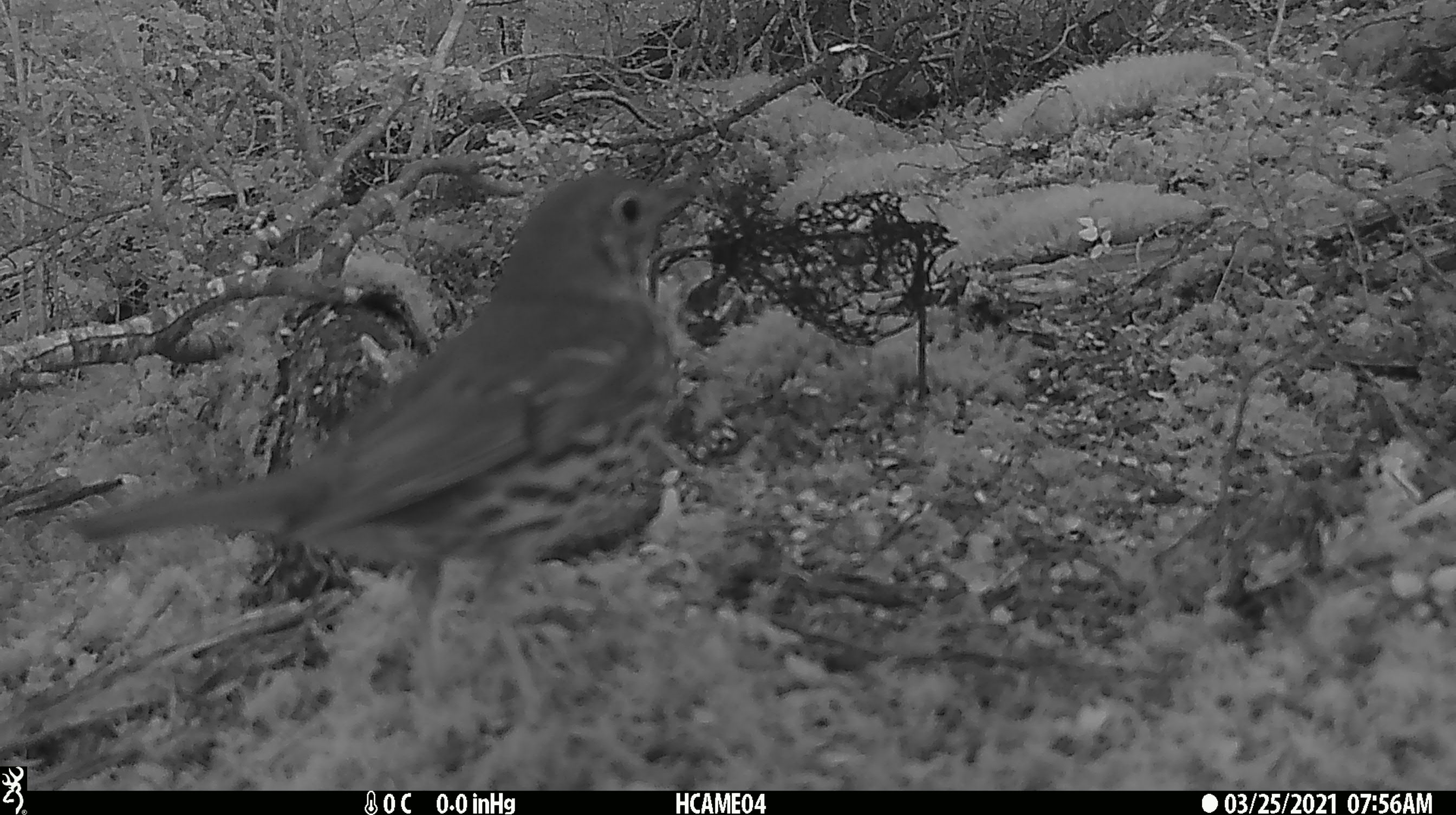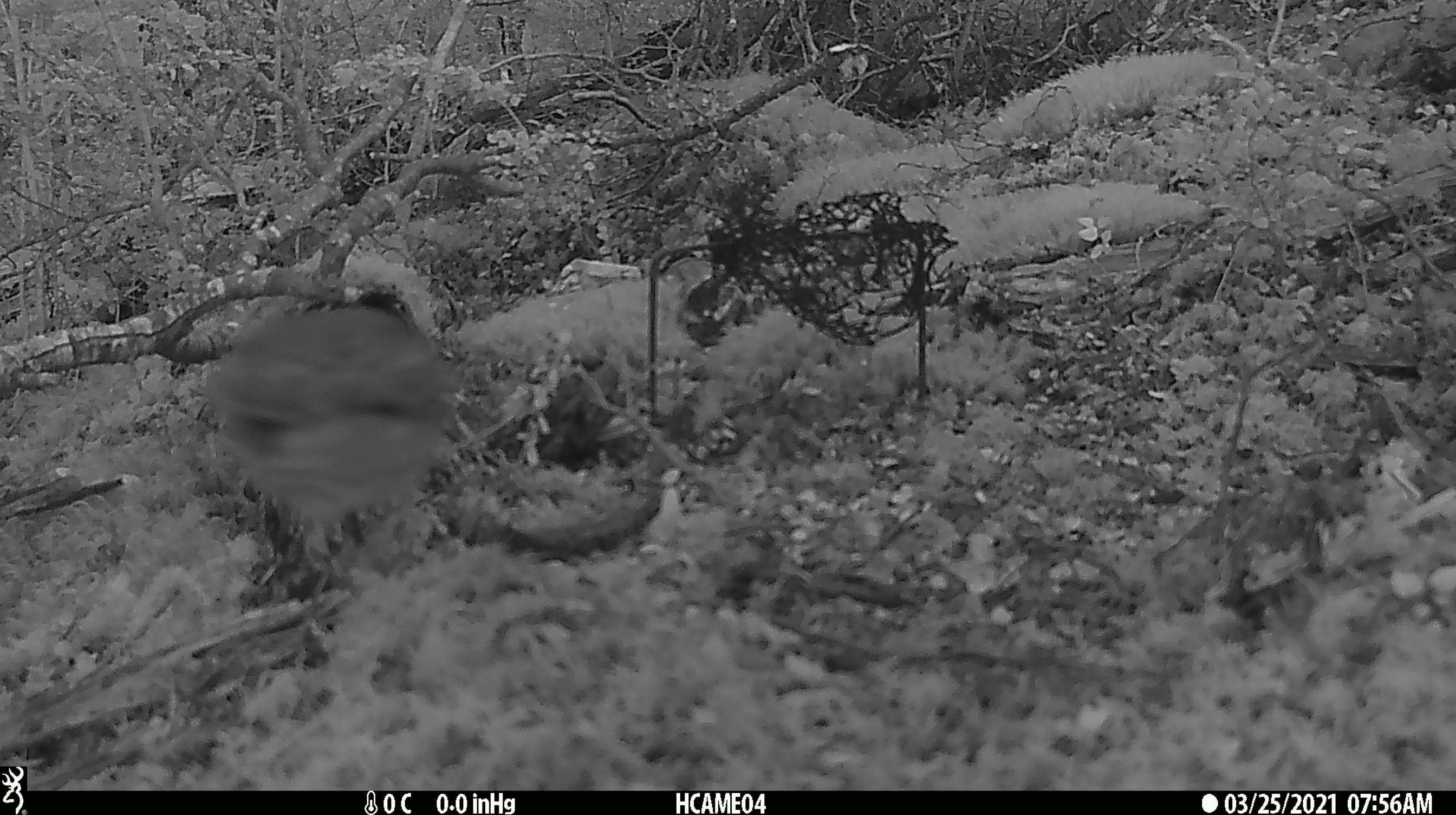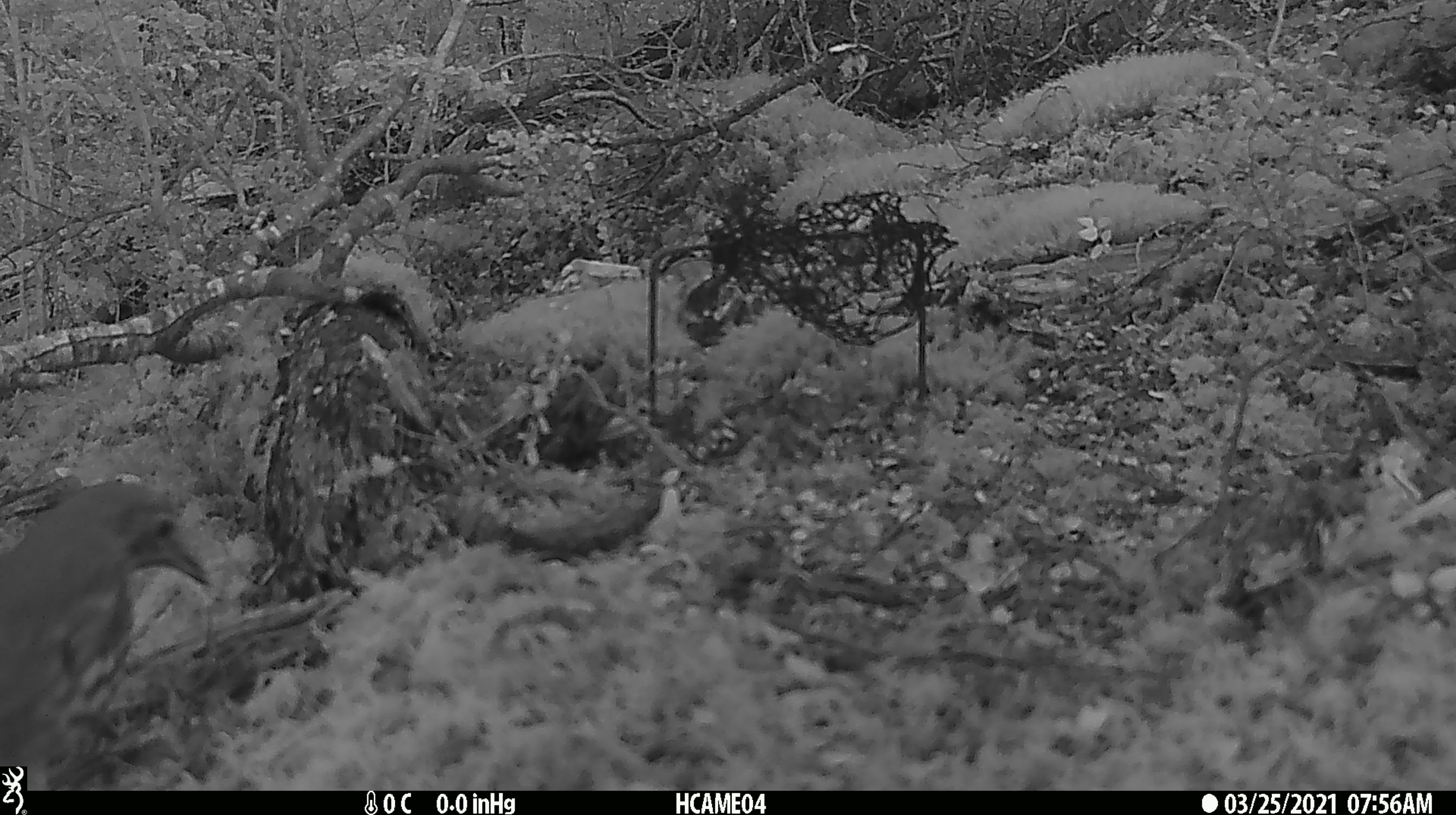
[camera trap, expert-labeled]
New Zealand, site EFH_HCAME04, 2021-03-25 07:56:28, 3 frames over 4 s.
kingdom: Animalia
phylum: Chordata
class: Aves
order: Passeriformes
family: Turdidae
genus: Turdus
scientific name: Turdus philomelos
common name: song thrush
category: thrush